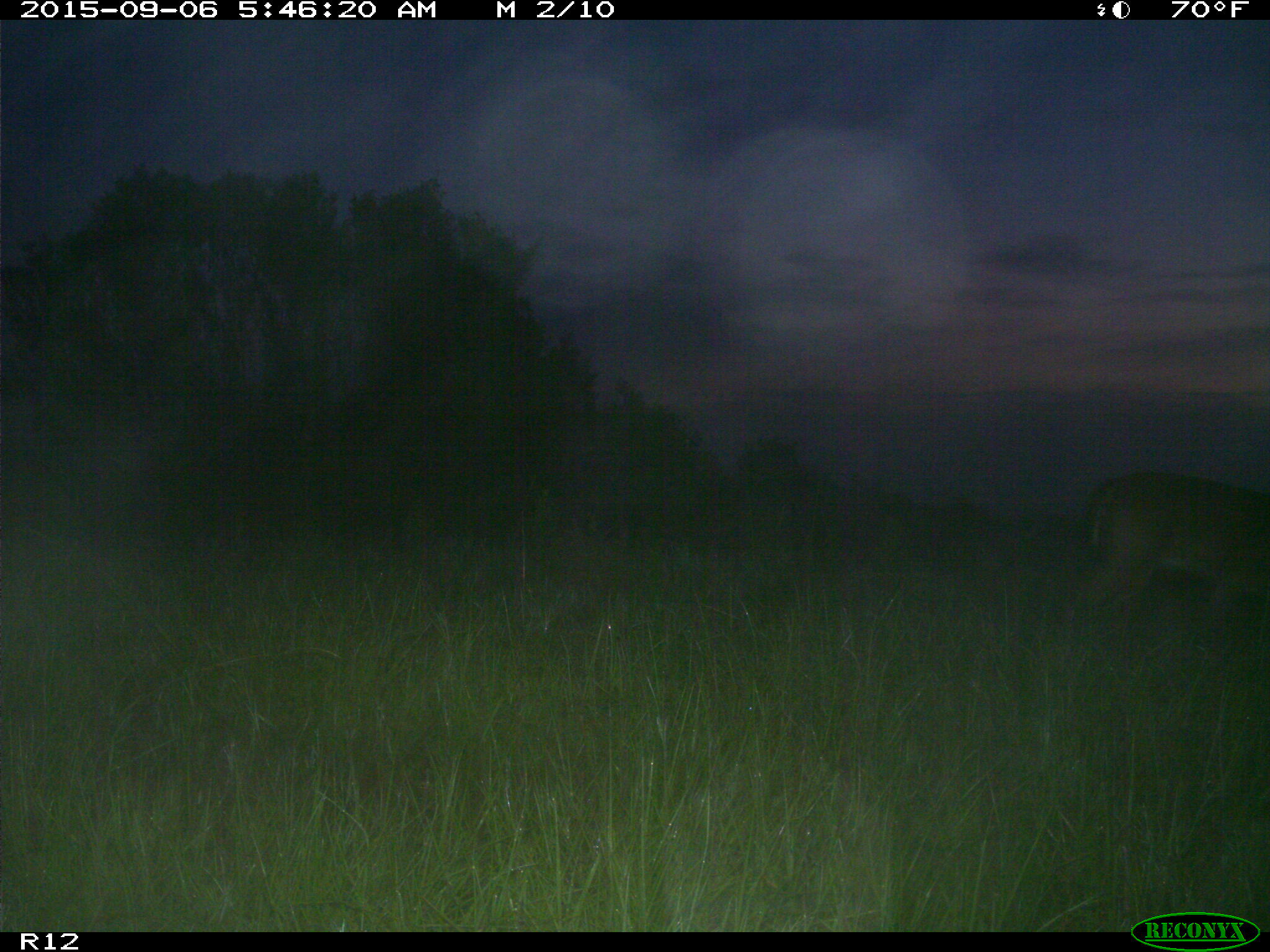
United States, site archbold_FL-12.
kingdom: Animalia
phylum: Chordata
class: Mammalia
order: Artiodactyla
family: Cervidae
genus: Odocoileus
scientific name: Odocoileus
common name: deer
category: unidentified deer